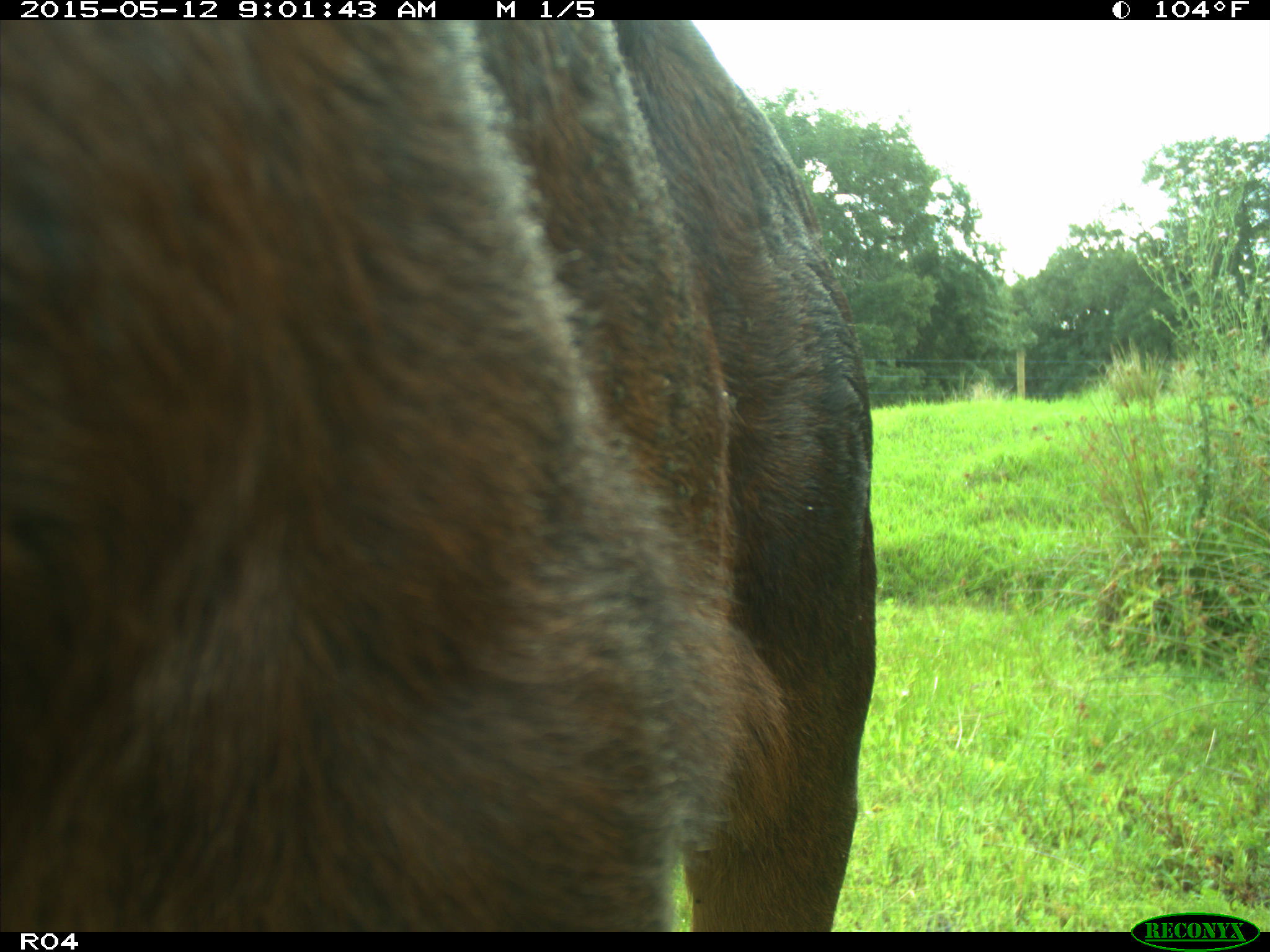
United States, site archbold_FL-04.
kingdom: Animalia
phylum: Chordata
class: Mammalia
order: Artiodactyla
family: Bovidae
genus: Bos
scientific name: Bos taurus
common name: domestic cow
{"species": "Bos taurus (domestic cow)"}